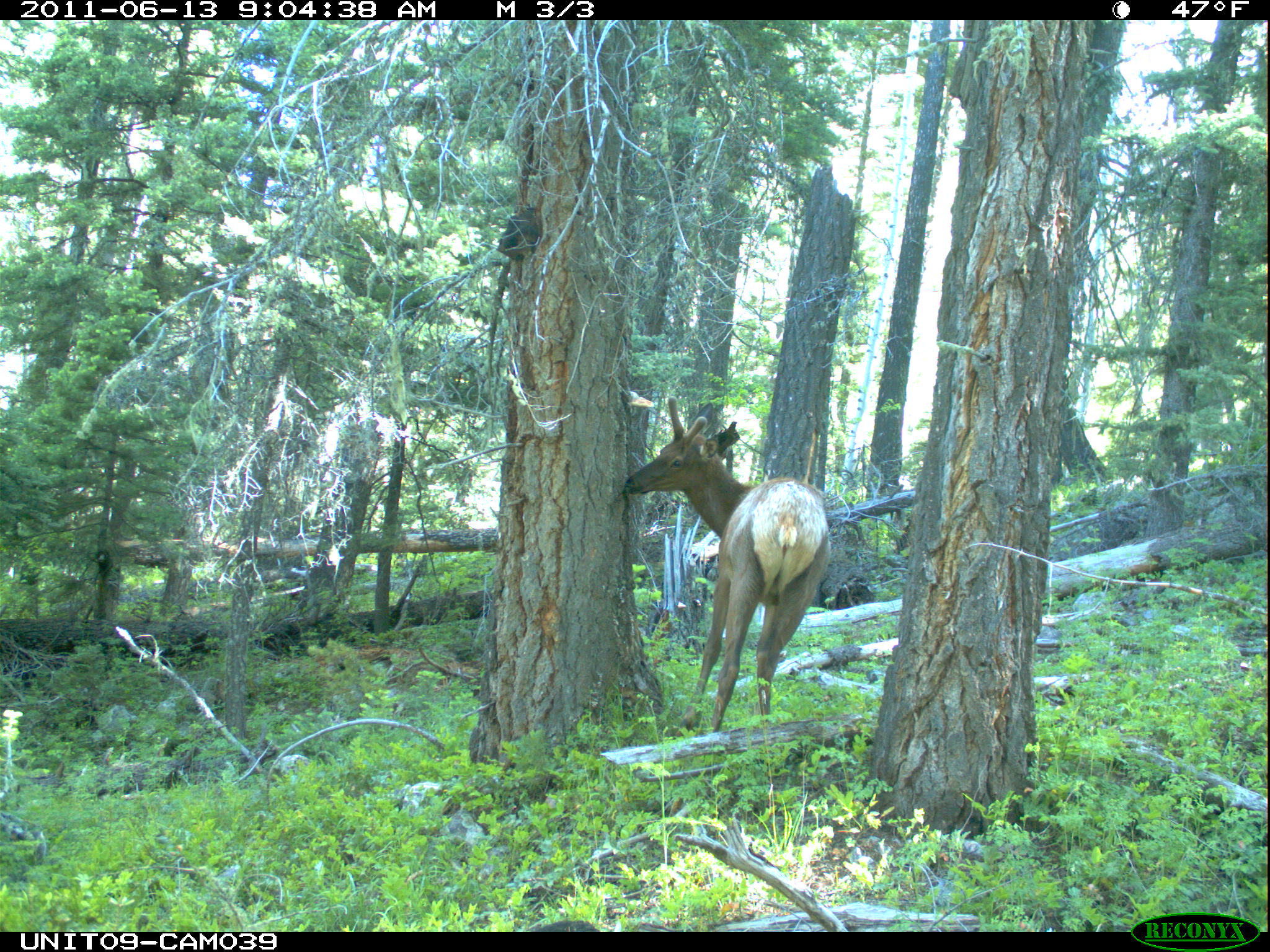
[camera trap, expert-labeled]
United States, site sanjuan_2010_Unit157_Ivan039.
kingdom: Animalia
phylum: Chordata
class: Mammalia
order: Artiodactyla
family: Cervidae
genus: Cervus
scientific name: Cervus elaphus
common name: red deer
Cervus elaphus (red deer).